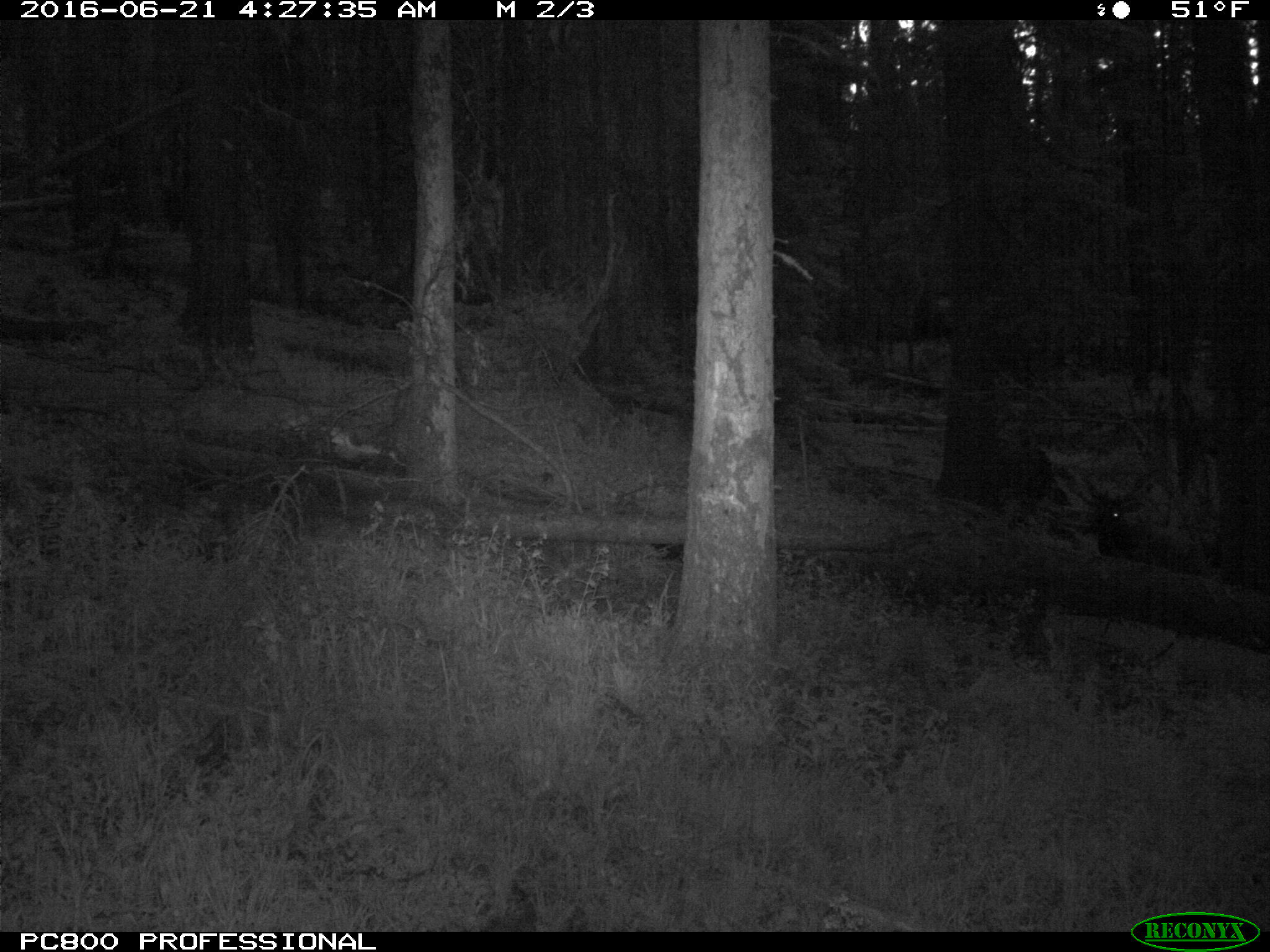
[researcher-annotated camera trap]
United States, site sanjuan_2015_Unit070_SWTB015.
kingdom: Animalia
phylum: Chordata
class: Mammalia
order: Artiodactyla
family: Cervidae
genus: Cervus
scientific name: Cervus elaphus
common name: red deer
Cervus elaphus (red deer).